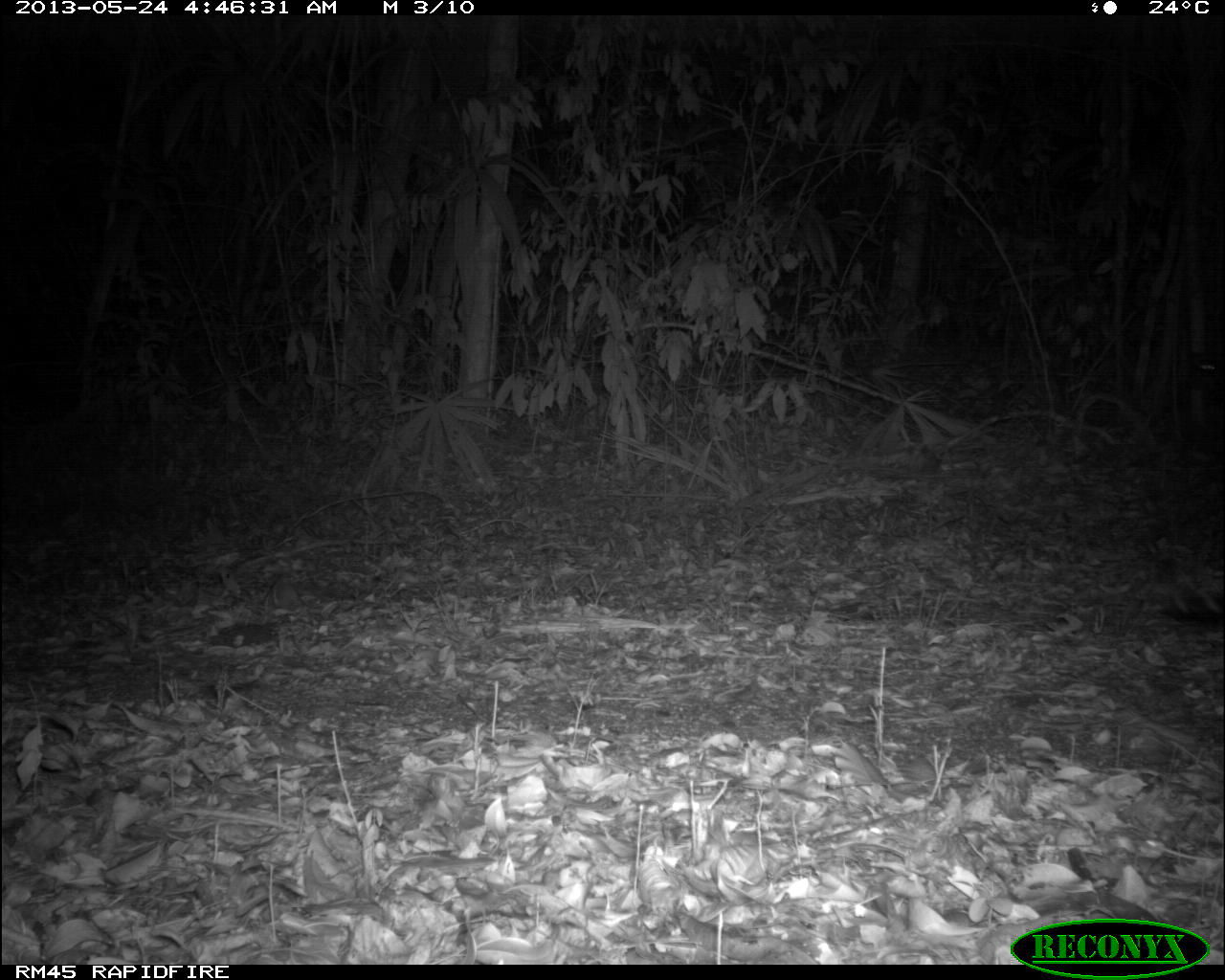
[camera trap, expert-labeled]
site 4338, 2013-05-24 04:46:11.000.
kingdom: Animalia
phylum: Chordata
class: Mammalia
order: Carnivora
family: Felidae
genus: Leopardus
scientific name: Leopardus pardalis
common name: ocelot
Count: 1.